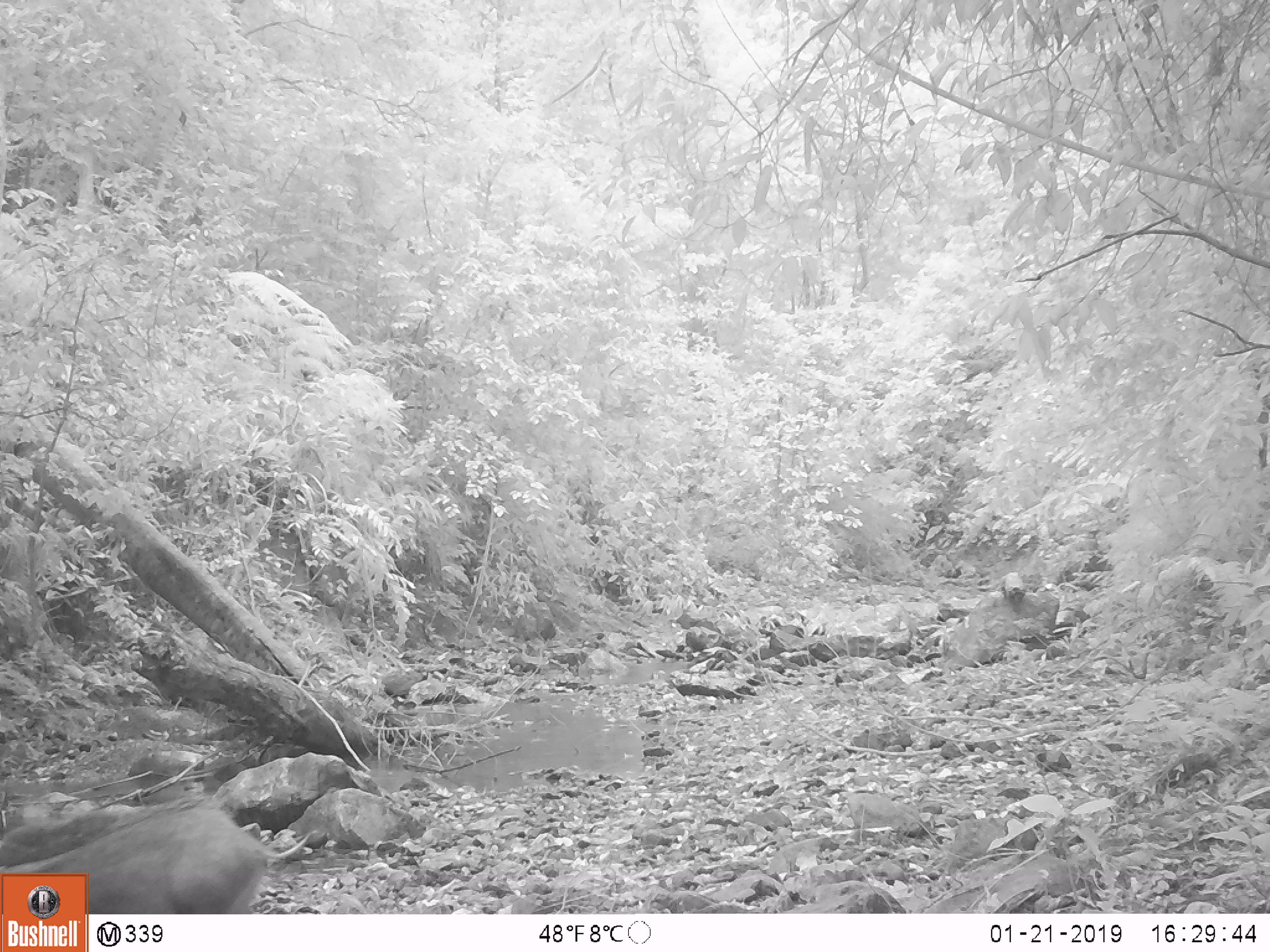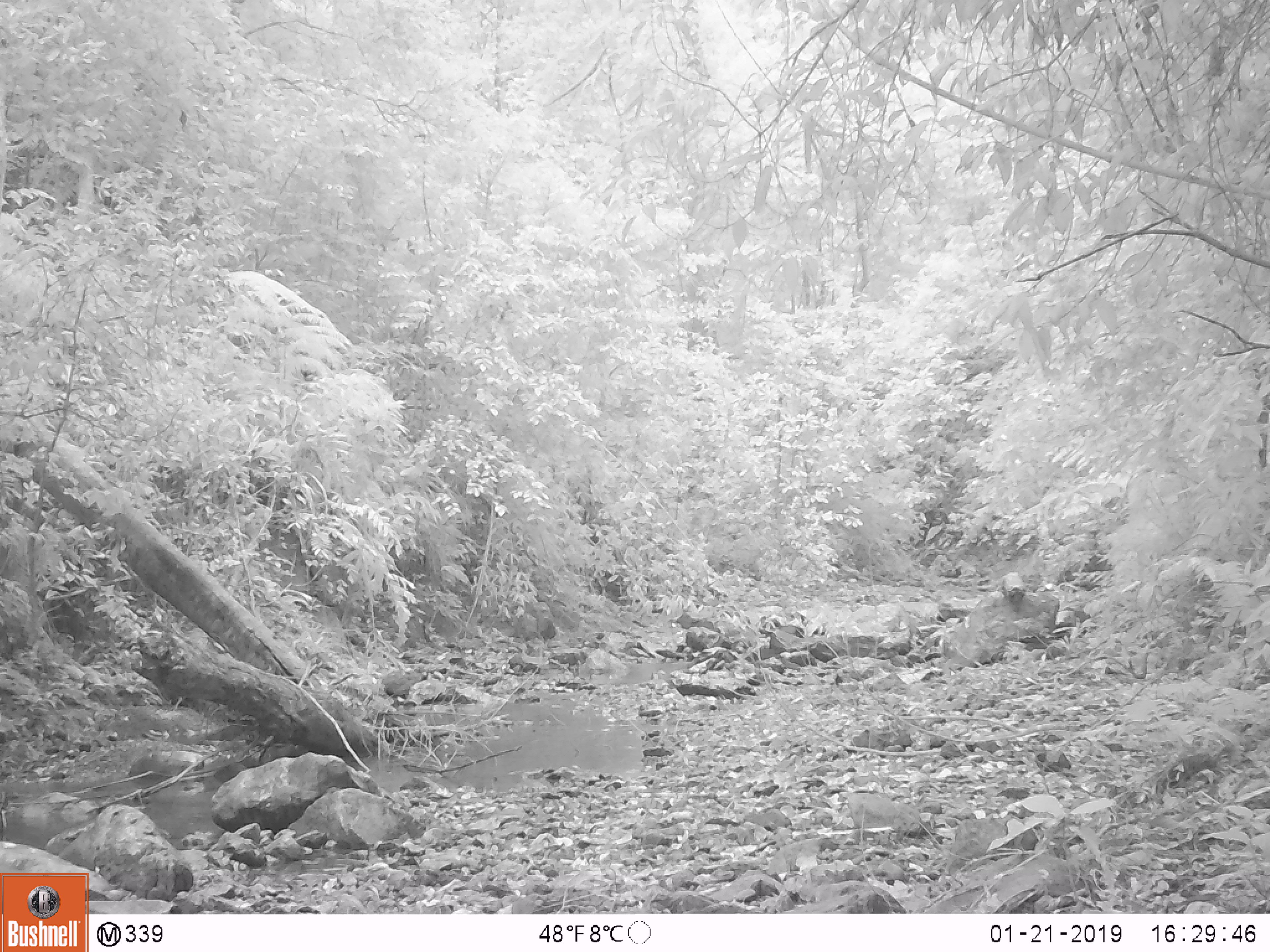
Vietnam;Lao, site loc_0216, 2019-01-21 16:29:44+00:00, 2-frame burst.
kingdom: Animalia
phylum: Chordata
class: Mammalia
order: Artiodactyla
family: Suidae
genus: Sus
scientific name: Sus scrofa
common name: eurasian wild pig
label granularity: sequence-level